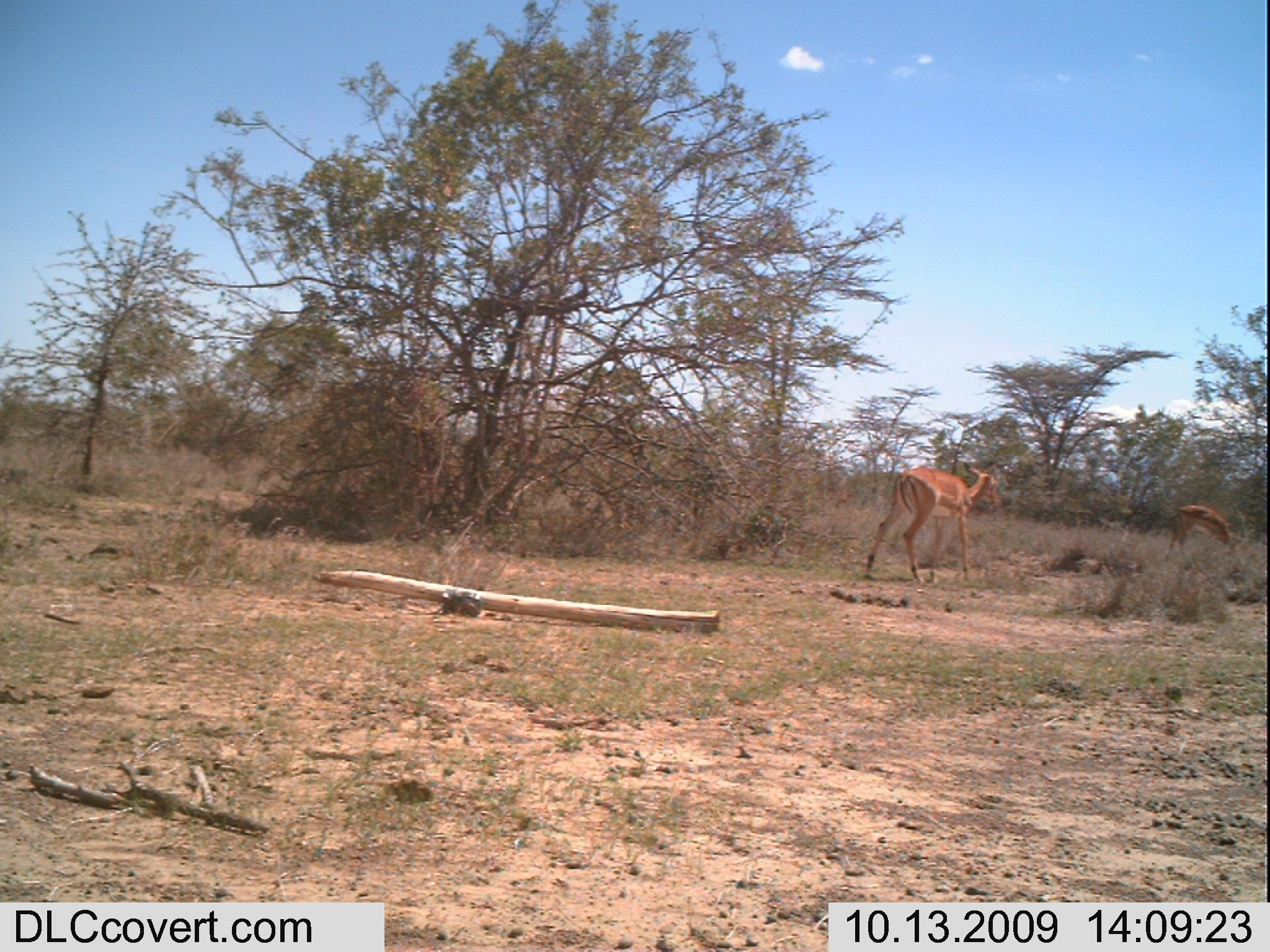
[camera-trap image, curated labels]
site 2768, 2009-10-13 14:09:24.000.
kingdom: Animalia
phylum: Chordata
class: Mammalia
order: Artiodactyla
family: Bovidae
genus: Aepyceros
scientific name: Aepyceros melampus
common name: impala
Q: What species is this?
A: Aepyceros melampus (impala).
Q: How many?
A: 2.